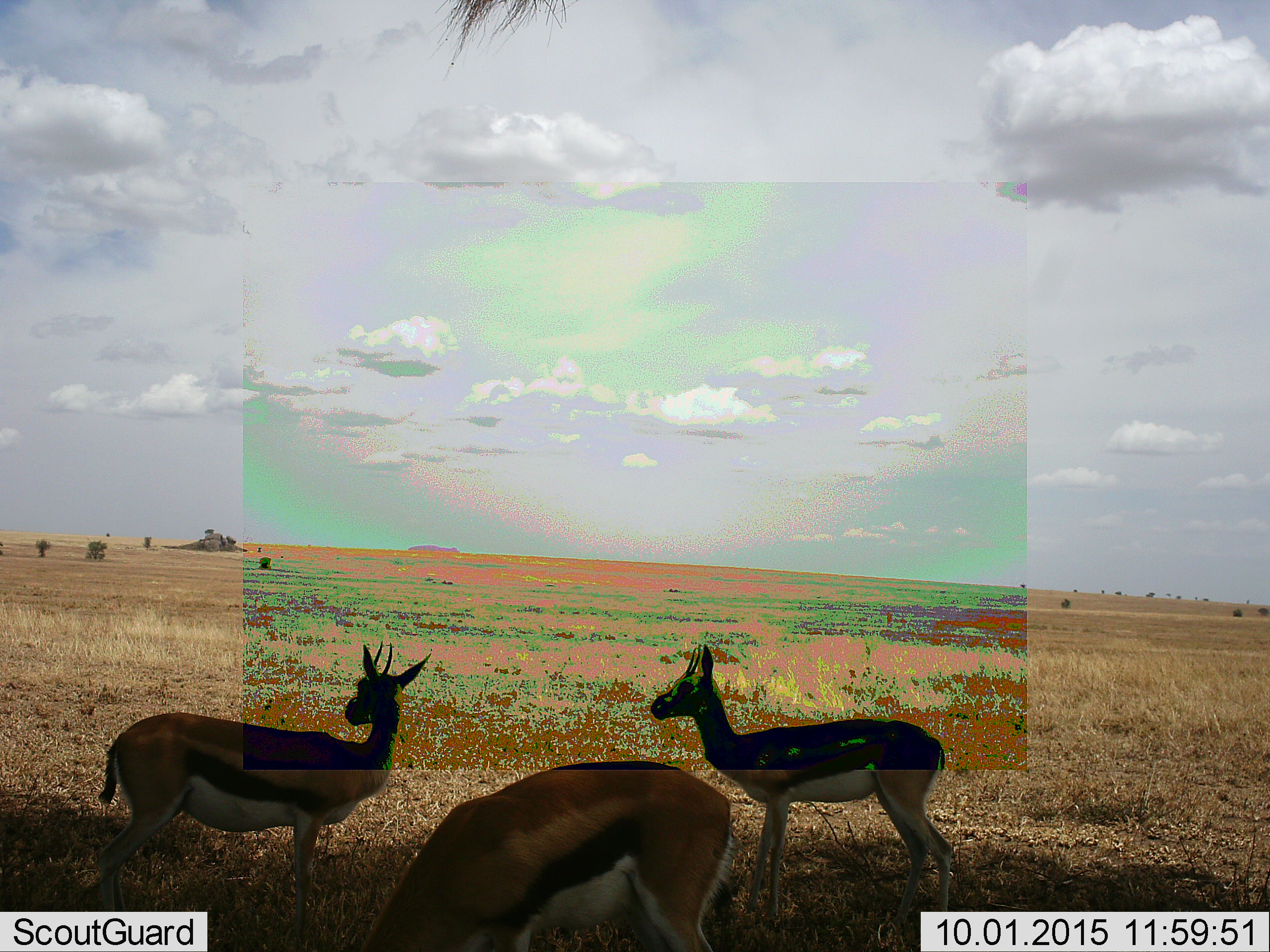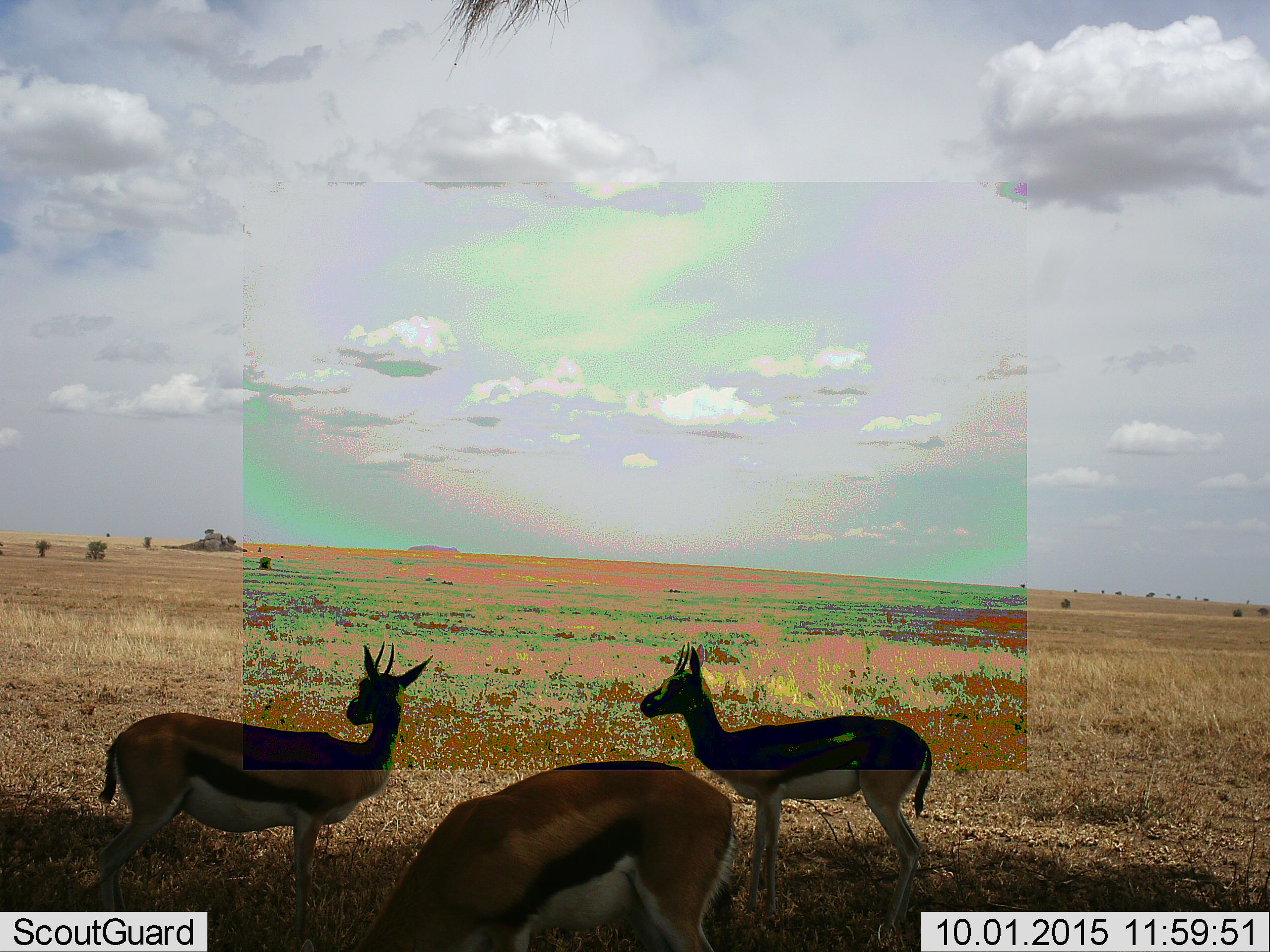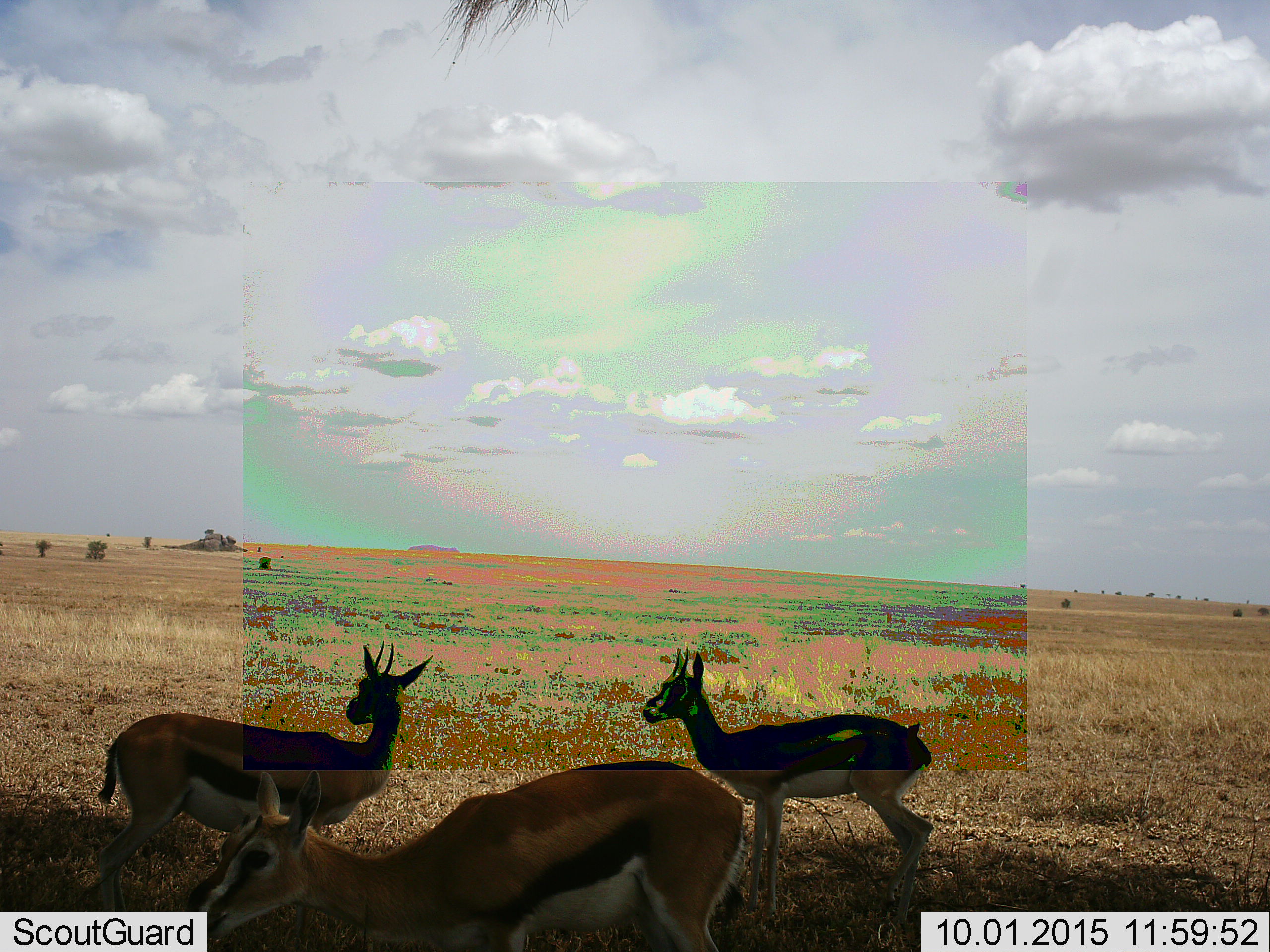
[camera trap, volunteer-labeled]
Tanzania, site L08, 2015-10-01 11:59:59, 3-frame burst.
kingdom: Animalia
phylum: Chordata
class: Mammalia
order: Artiodactyla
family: Bovidae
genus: Eudorcas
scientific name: Eudorcas thomsonii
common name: thomson's gazelle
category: gazellethomsons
Gazellethomsons (thomson's gazelle) (Eudorcas thomsonii), count 3. Behavior (volunteer vote fractions): standing 80%, resting 0%, moving 10%, interacting 0%. Young present (vote fraction): 0%. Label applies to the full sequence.